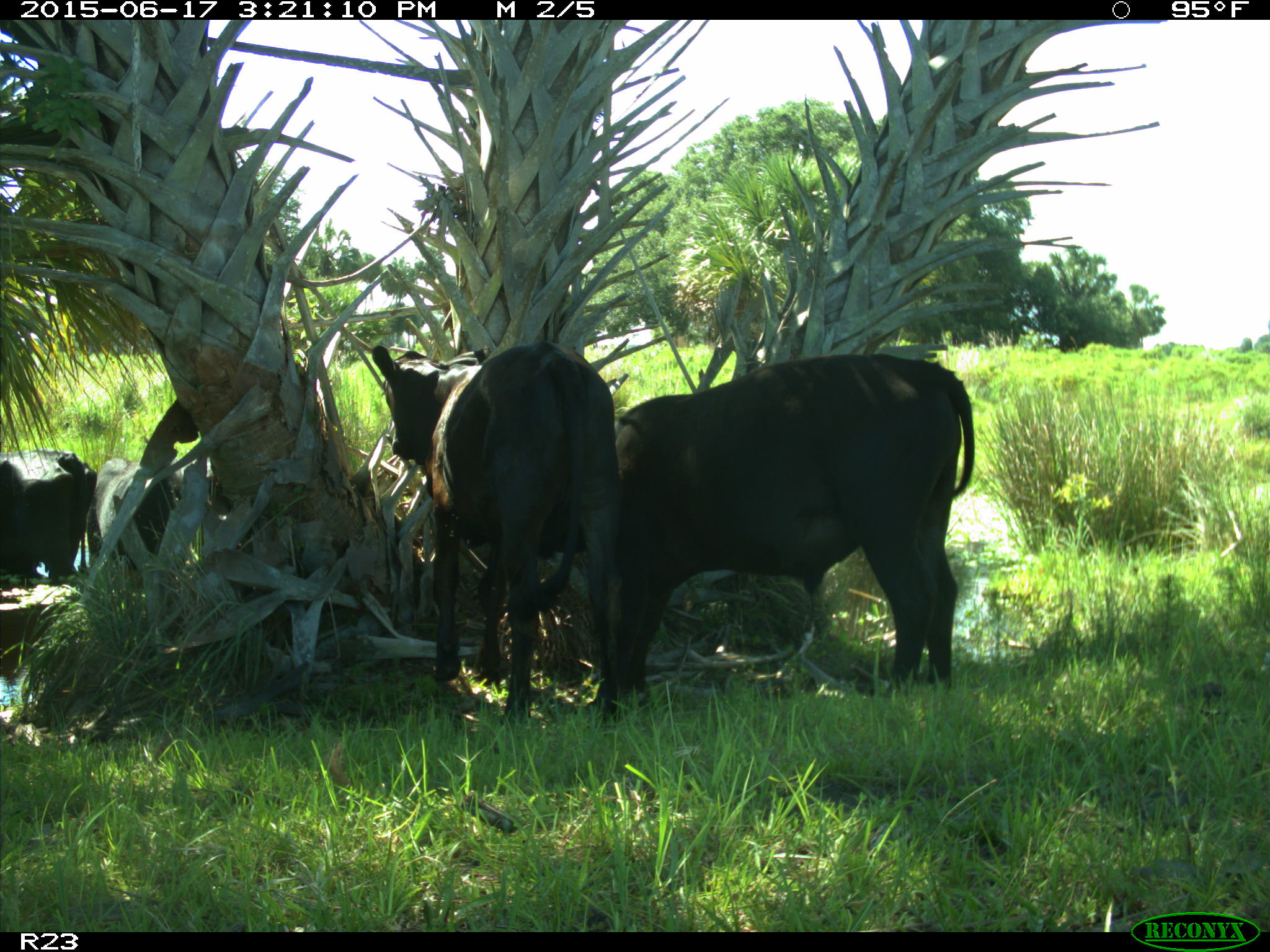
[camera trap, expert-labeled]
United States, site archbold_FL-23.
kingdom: Animalia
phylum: Chordata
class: Mammalia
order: Artiodactyla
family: Bovidae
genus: Bos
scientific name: Bos taurus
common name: domestic cow